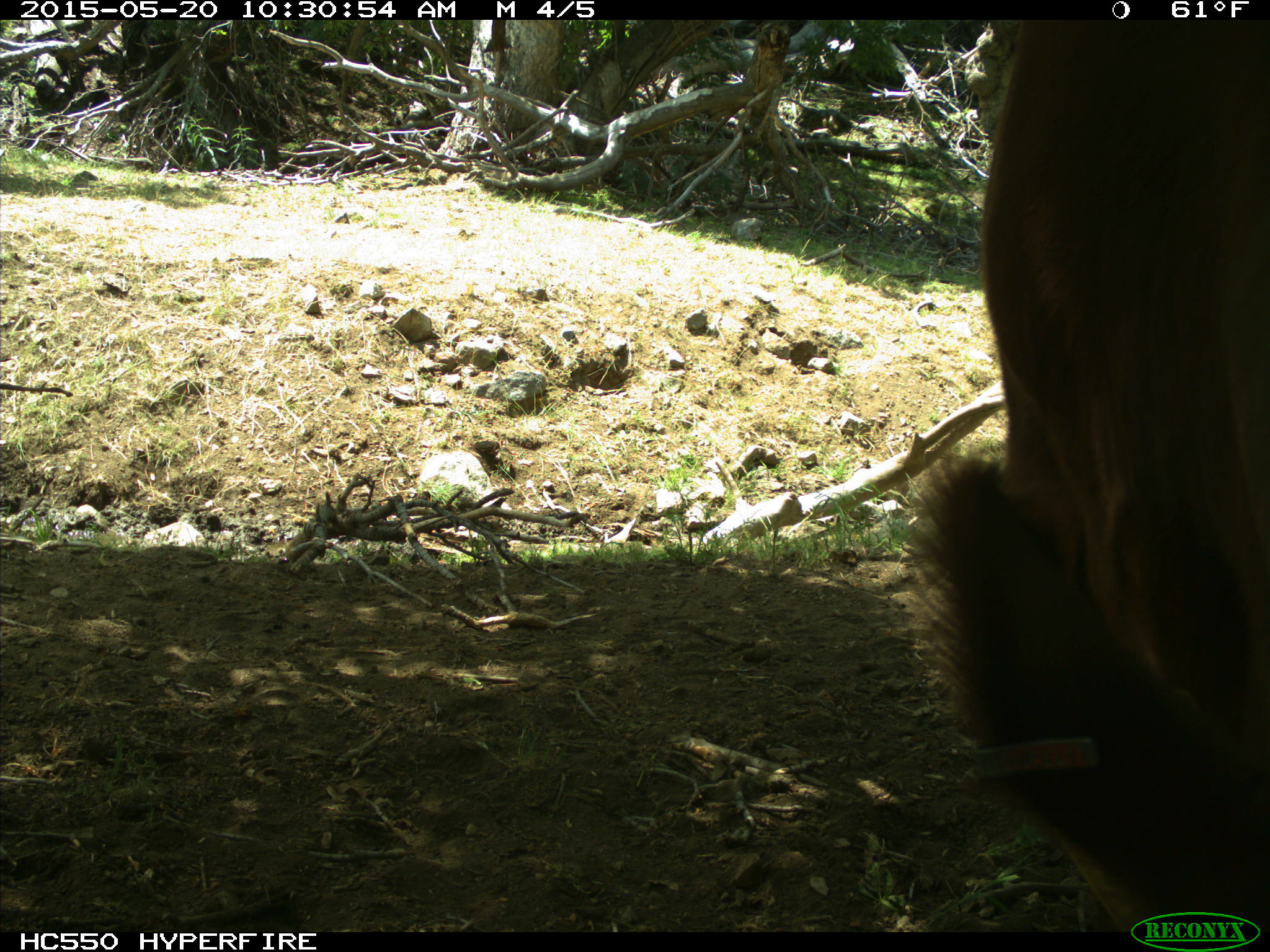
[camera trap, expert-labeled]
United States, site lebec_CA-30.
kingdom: Animalia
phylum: Chordata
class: Mammalia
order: Artiodactyla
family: Bovidae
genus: Bos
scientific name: Bos taurus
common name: domestic cow